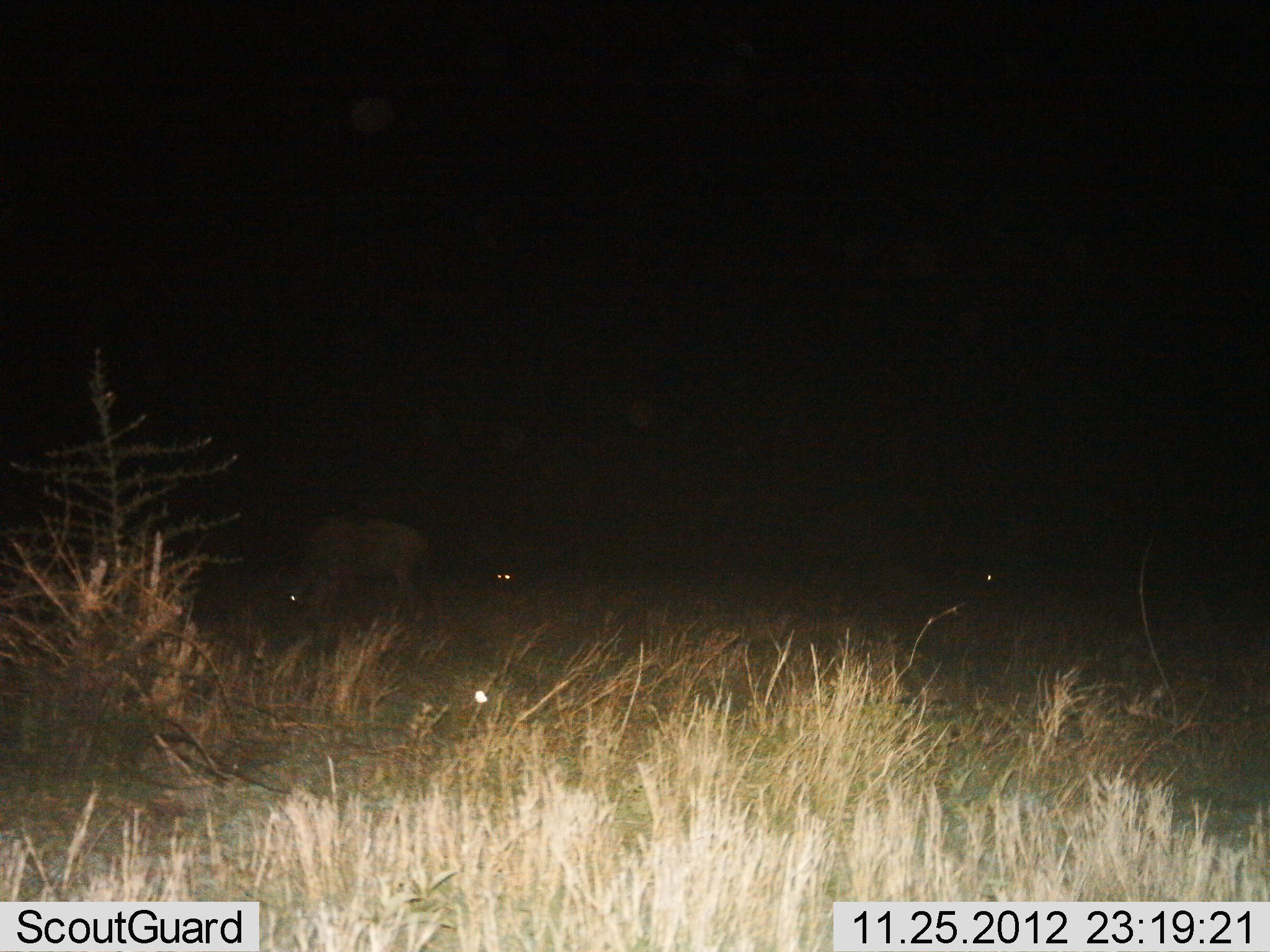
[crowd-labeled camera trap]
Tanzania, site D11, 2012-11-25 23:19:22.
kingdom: Animalia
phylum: Chordata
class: Mammalia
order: Artiodactyla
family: Bovidae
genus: Connochaetes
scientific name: Connochaetes taurinus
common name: blue wildebeest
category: wildebeest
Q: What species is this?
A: Wildebeest (blue wildebeest) (Connochaetes taurinus).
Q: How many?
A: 2.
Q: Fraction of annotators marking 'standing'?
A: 11%.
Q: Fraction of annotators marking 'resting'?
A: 22%.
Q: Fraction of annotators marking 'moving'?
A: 11%.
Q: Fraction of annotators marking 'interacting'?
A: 0%.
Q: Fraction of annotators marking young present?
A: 0%.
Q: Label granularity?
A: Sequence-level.